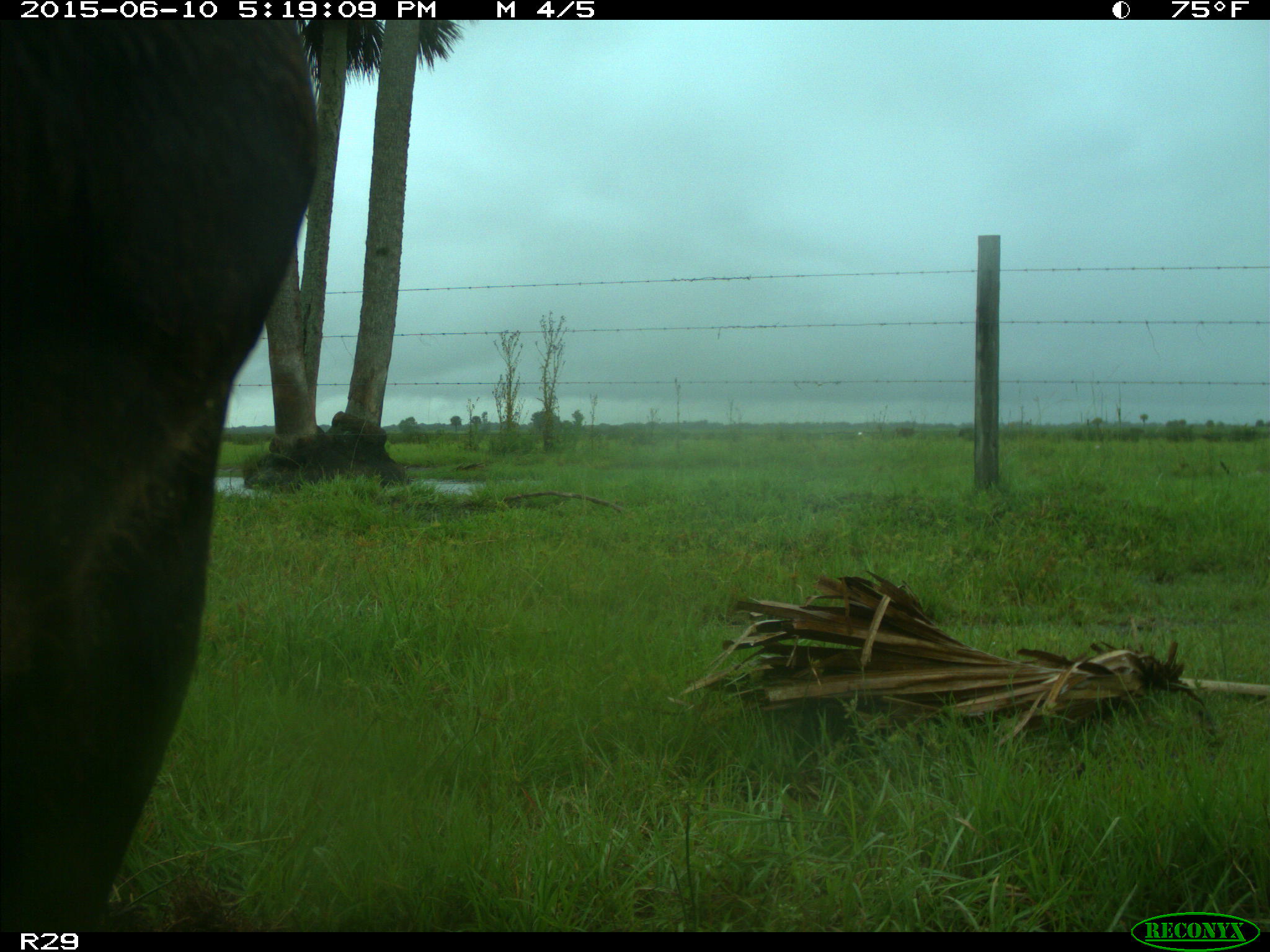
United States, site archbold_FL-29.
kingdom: Animalia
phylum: Chordata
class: Mammalia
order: Artiodactyla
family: Bovidae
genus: Bos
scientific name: Bos taurus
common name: domestic cow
Bos taurus (domestic cow).